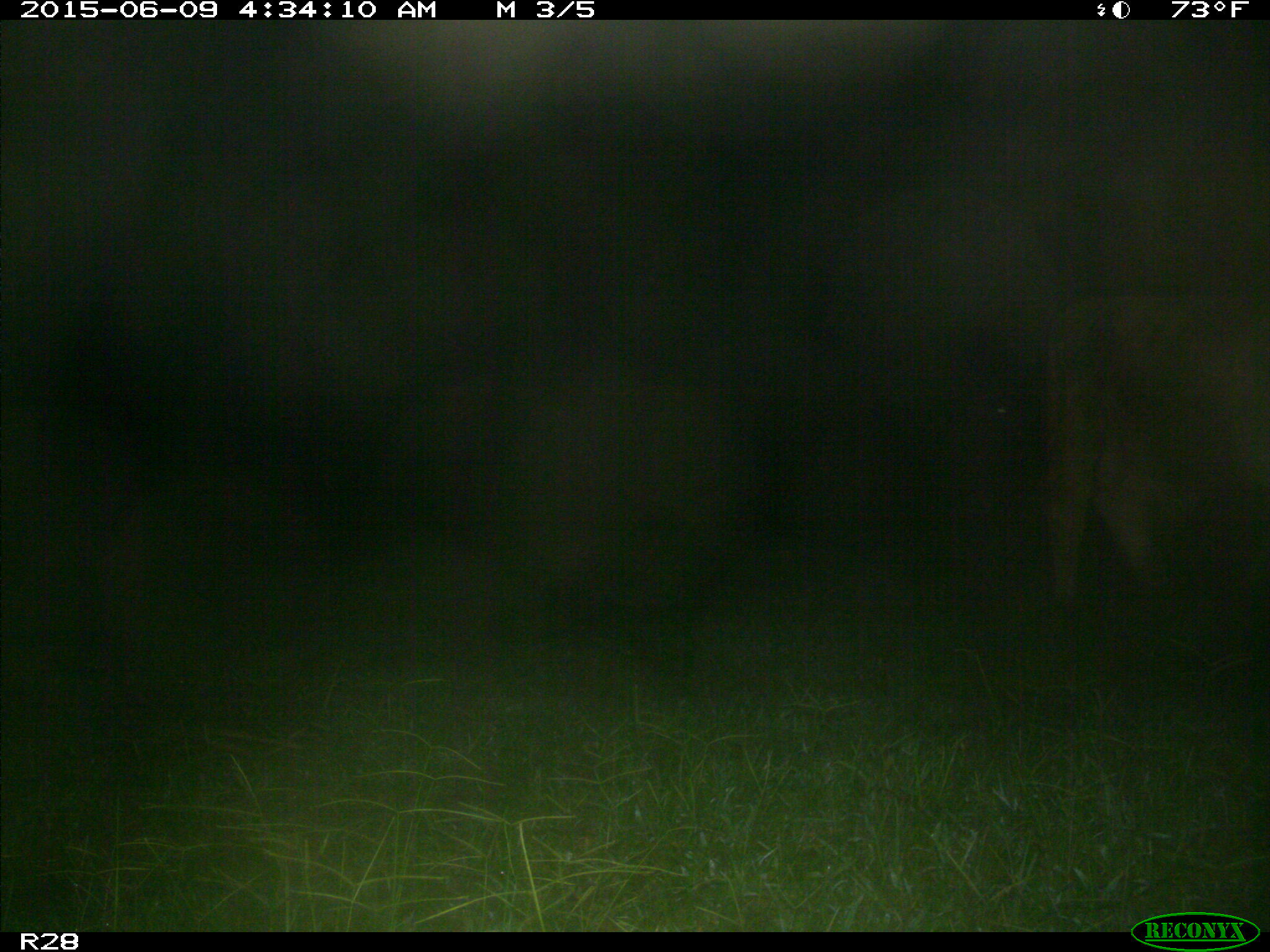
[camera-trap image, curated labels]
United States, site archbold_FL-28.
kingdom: Animalia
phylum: Chordata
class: Mammalia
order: Artiodactyla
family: Bovidae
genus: Bos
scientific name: Bos taurus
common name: domestic cow